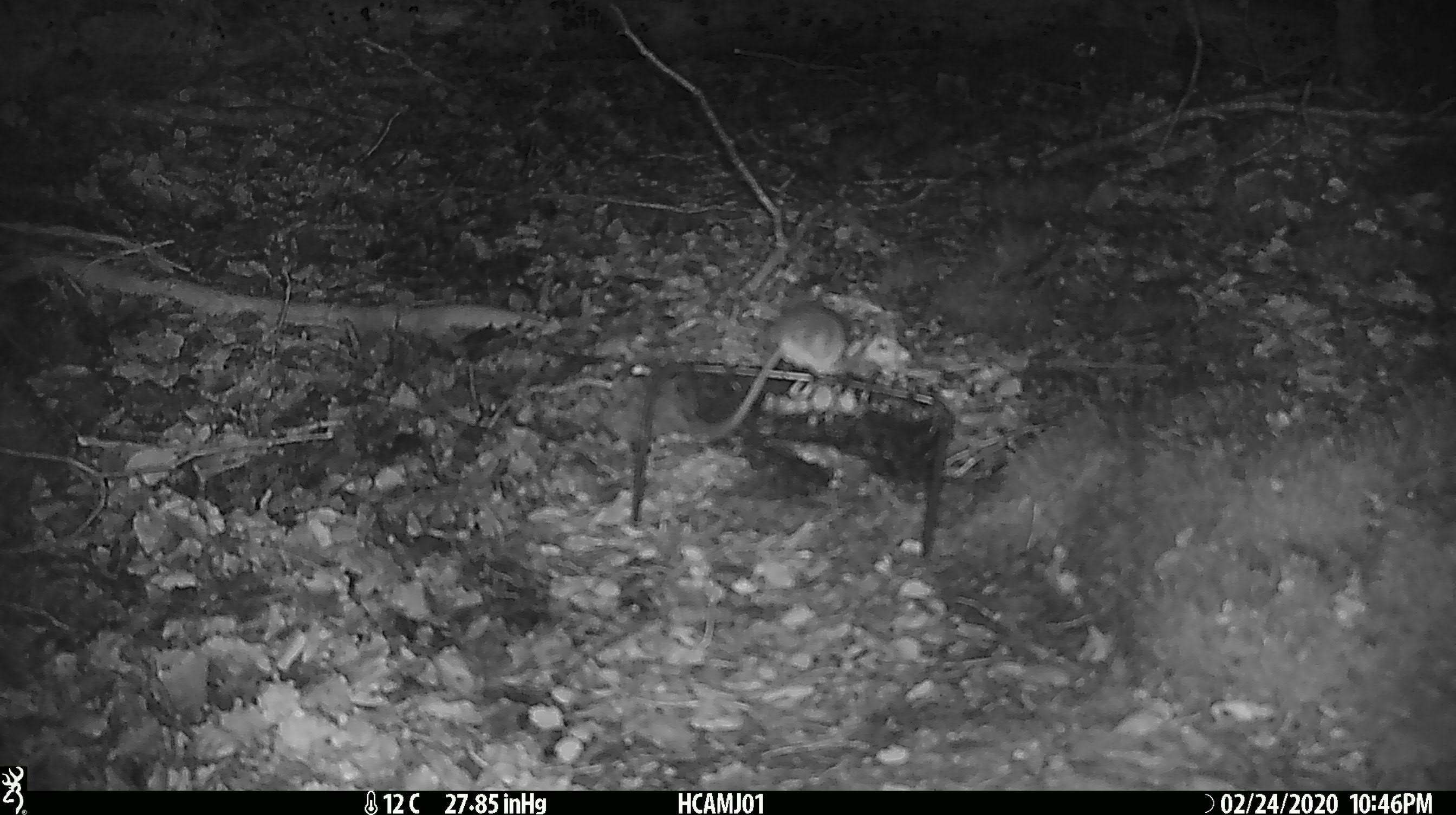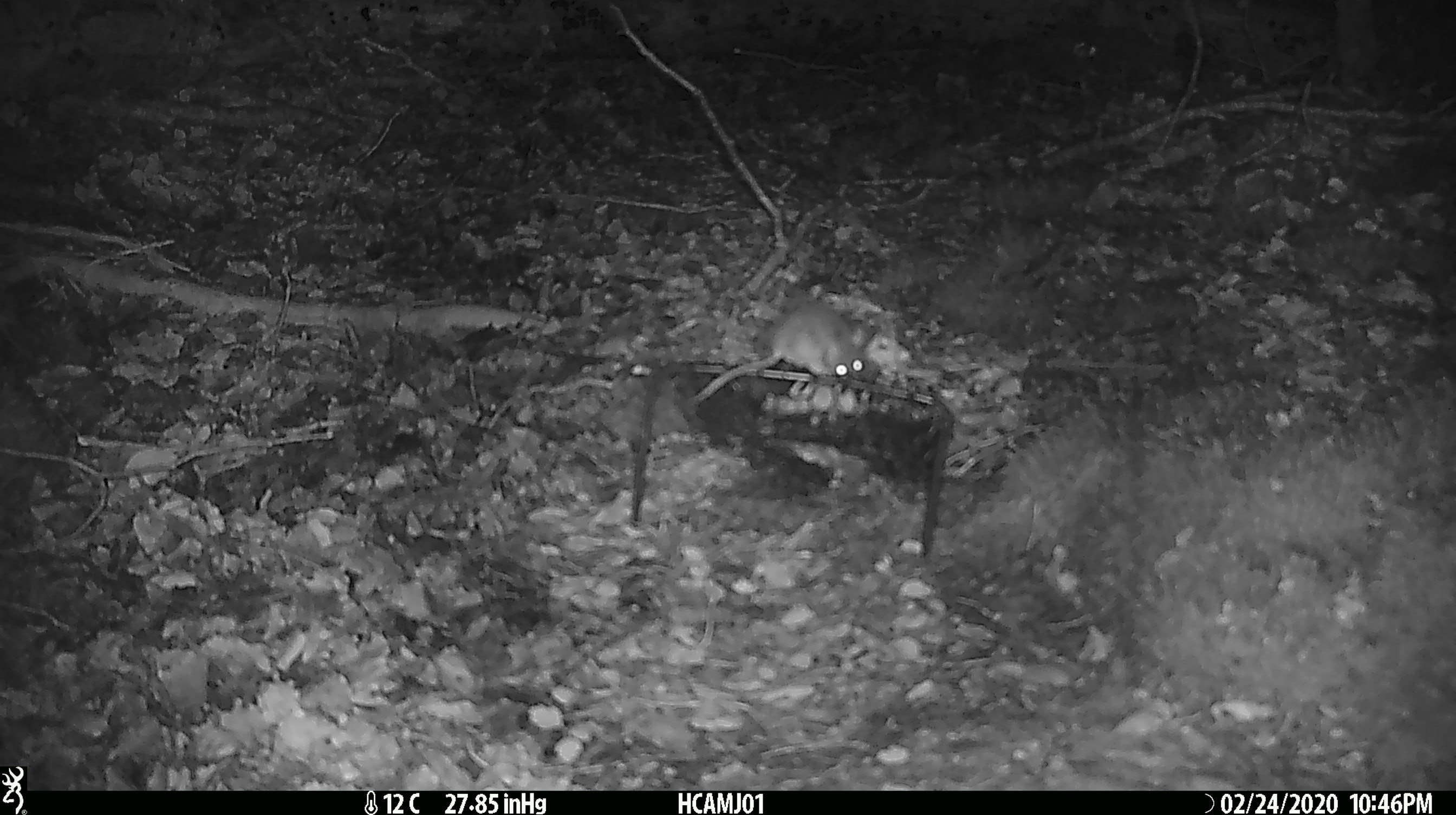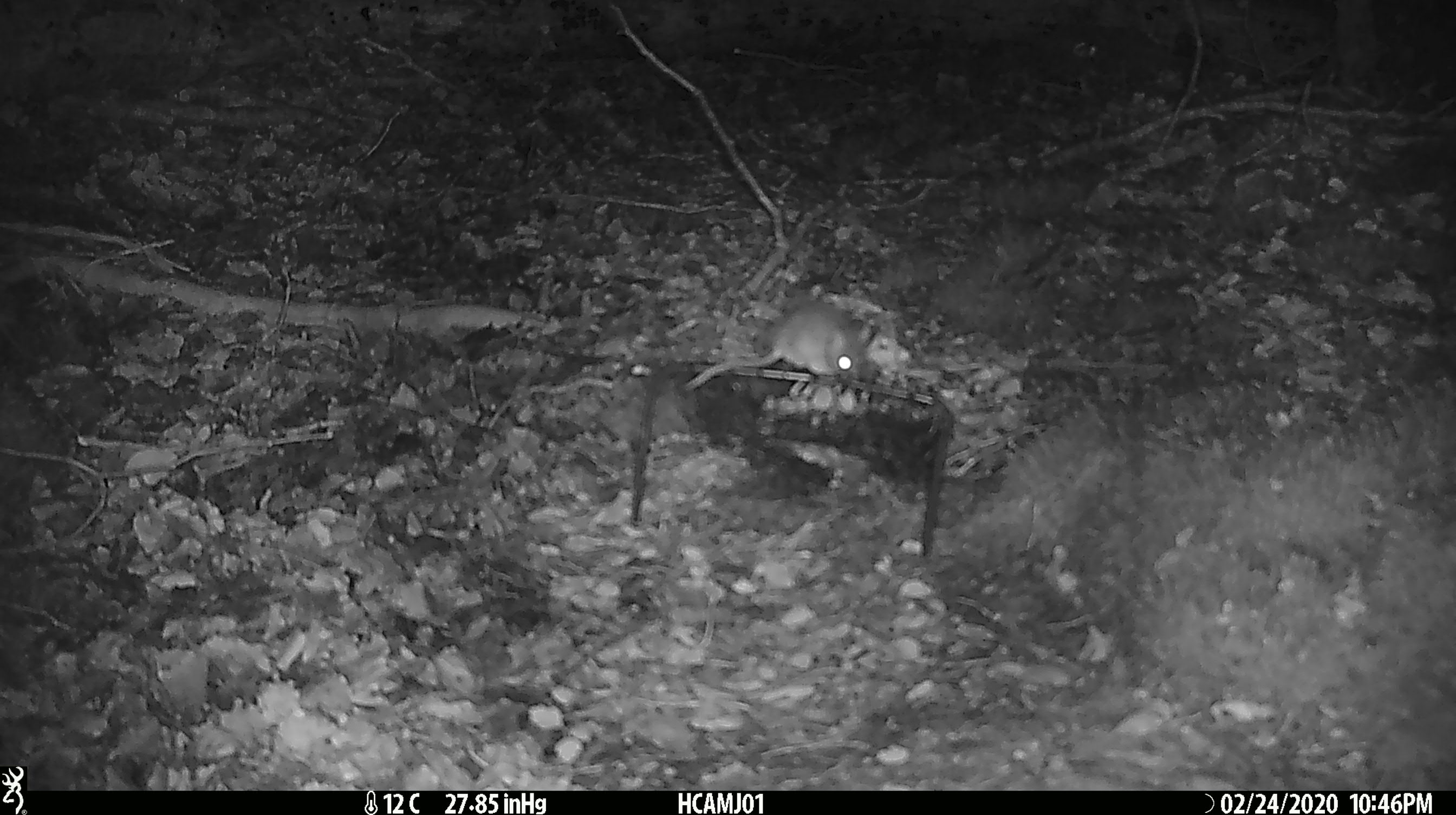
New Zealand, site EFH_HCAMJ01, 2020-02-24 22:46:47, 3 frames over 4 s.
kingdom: Animalia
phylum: Chordata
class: Mammalia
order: Rodentia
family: Muridae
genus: Mus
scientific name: Mus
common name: mouse